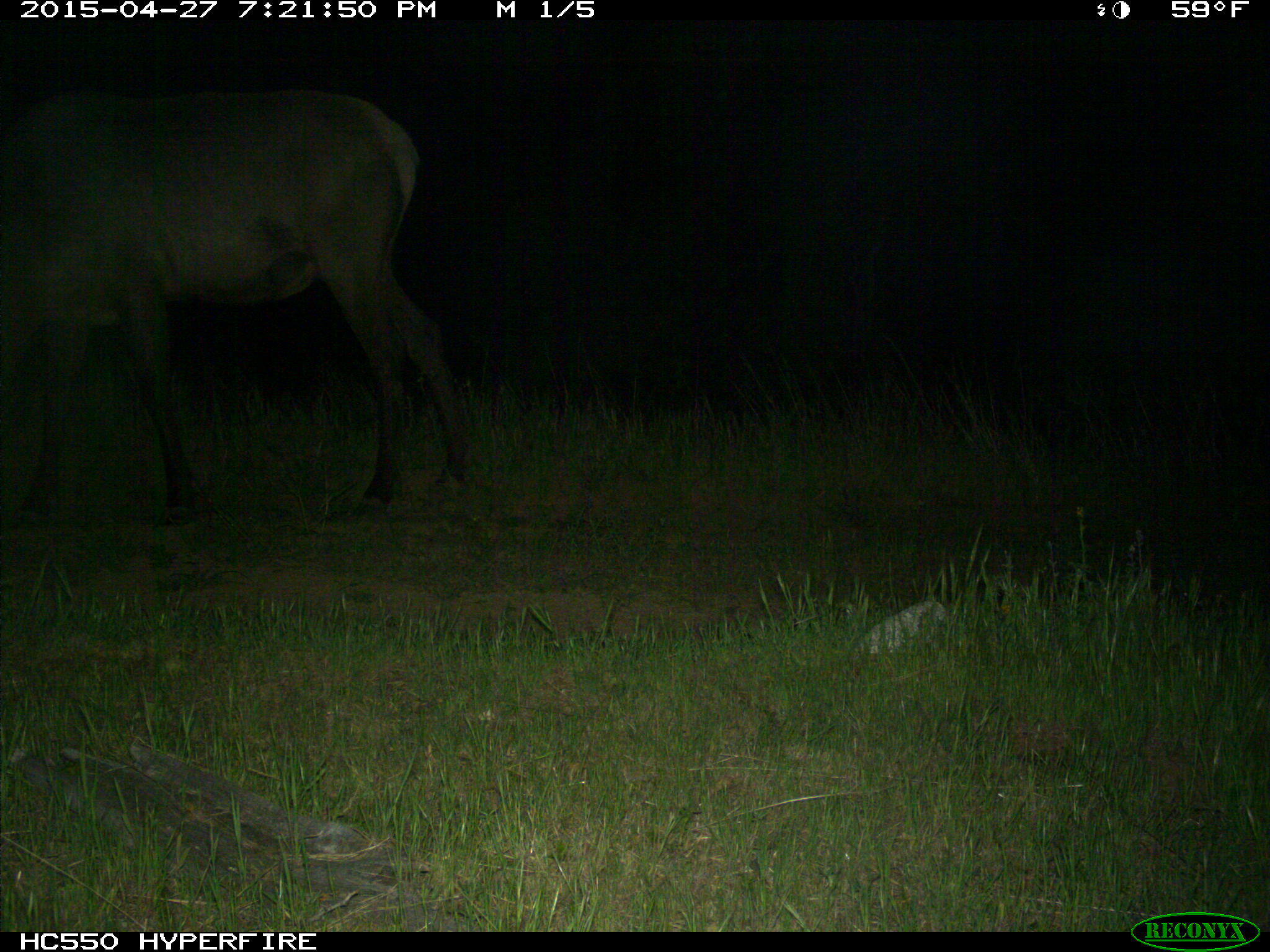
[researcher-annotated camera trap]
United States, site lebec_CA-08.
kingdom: Animalia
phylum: Chordata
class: Mammalia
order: Artiodactyla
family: Cervidae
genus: Cervus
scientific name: Cervus canadensis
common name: elk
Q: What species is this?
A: Cervus canadensis (elk).